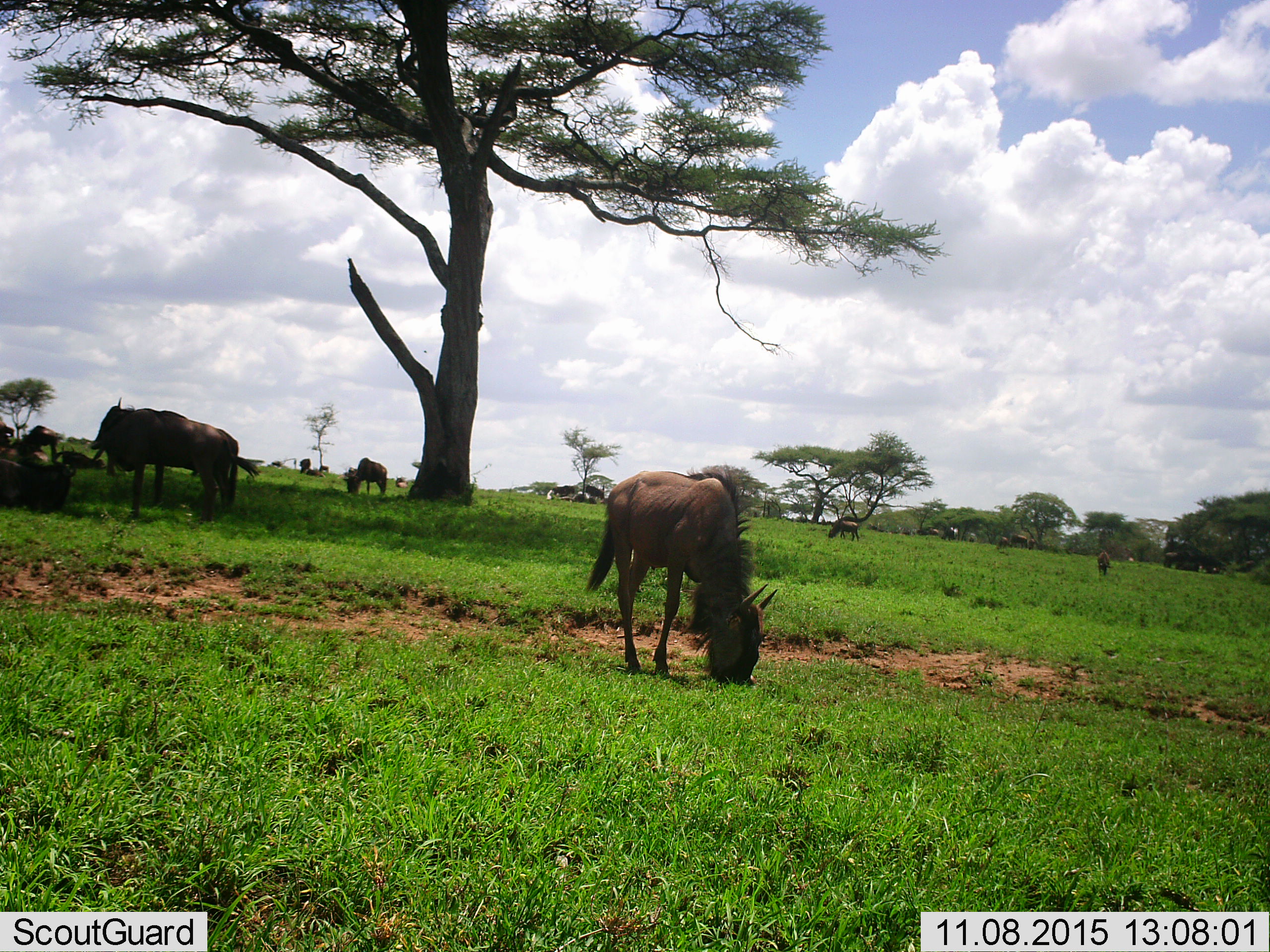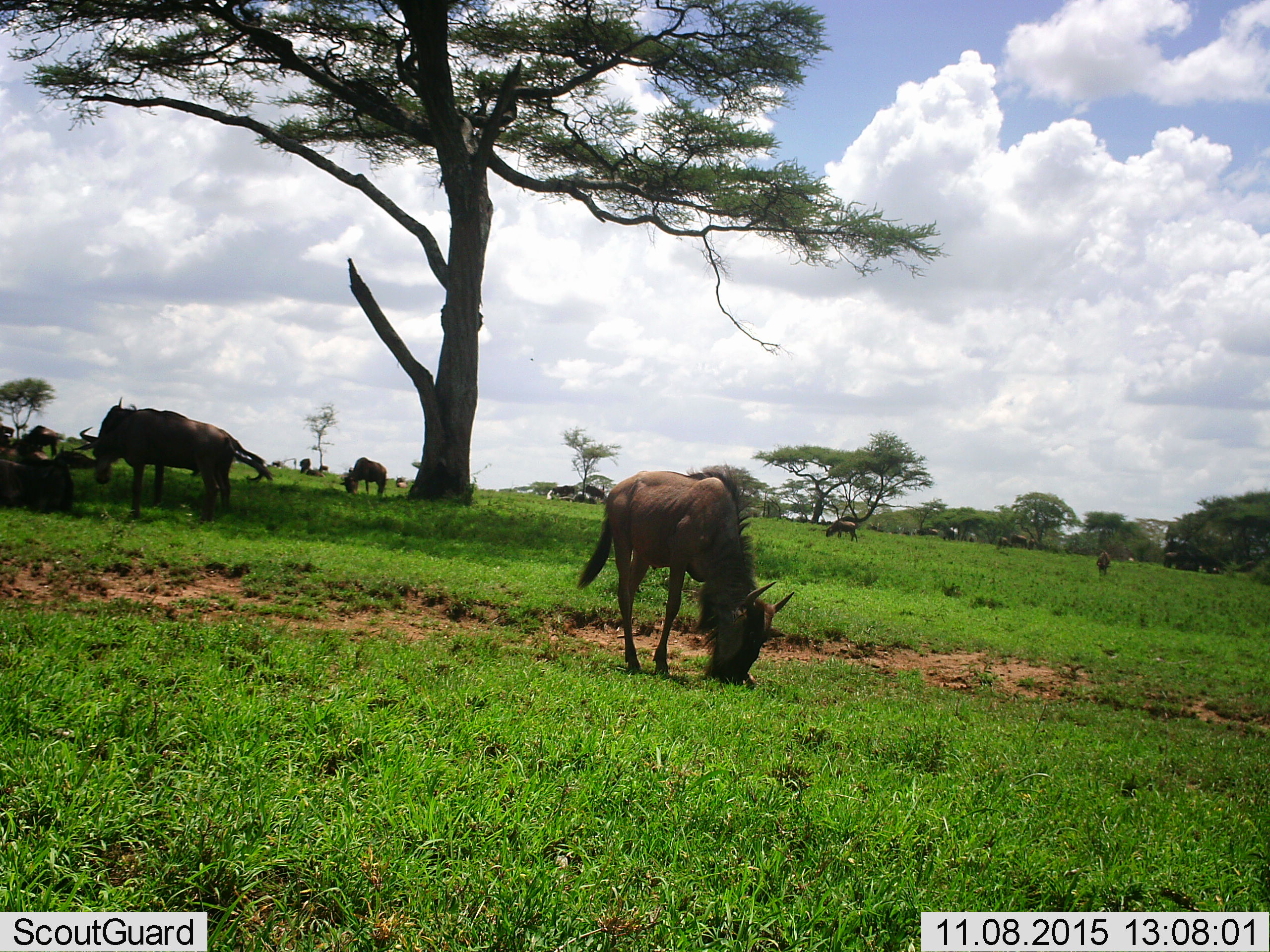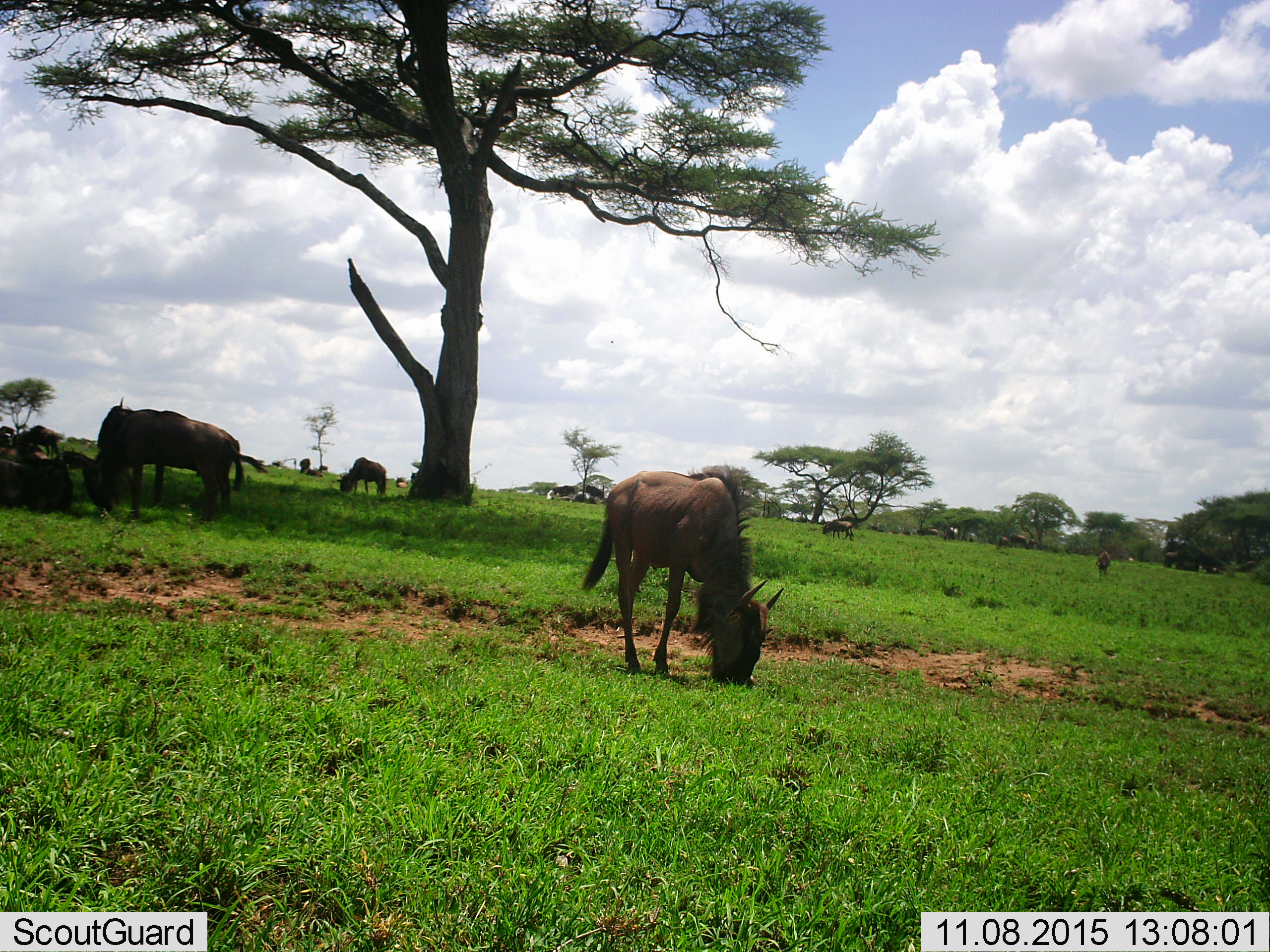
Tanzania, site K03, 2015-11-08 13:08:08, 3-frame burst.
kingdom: Animalia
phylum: Chordata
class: Mammalia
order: Artiodactyla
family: Bovidae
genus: Connochaetes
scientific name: Connochaetes taurinus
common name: blue wildebeest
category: wildebeest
Wildebeest (blue wildebeest) (Connochaetes taurinus), count 11-50. Behavior (volunteer vote fractions): standing 88%, resting 50%, moving 50%, interacting 0%. Young present (vote fraction): 12%. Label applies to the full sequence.